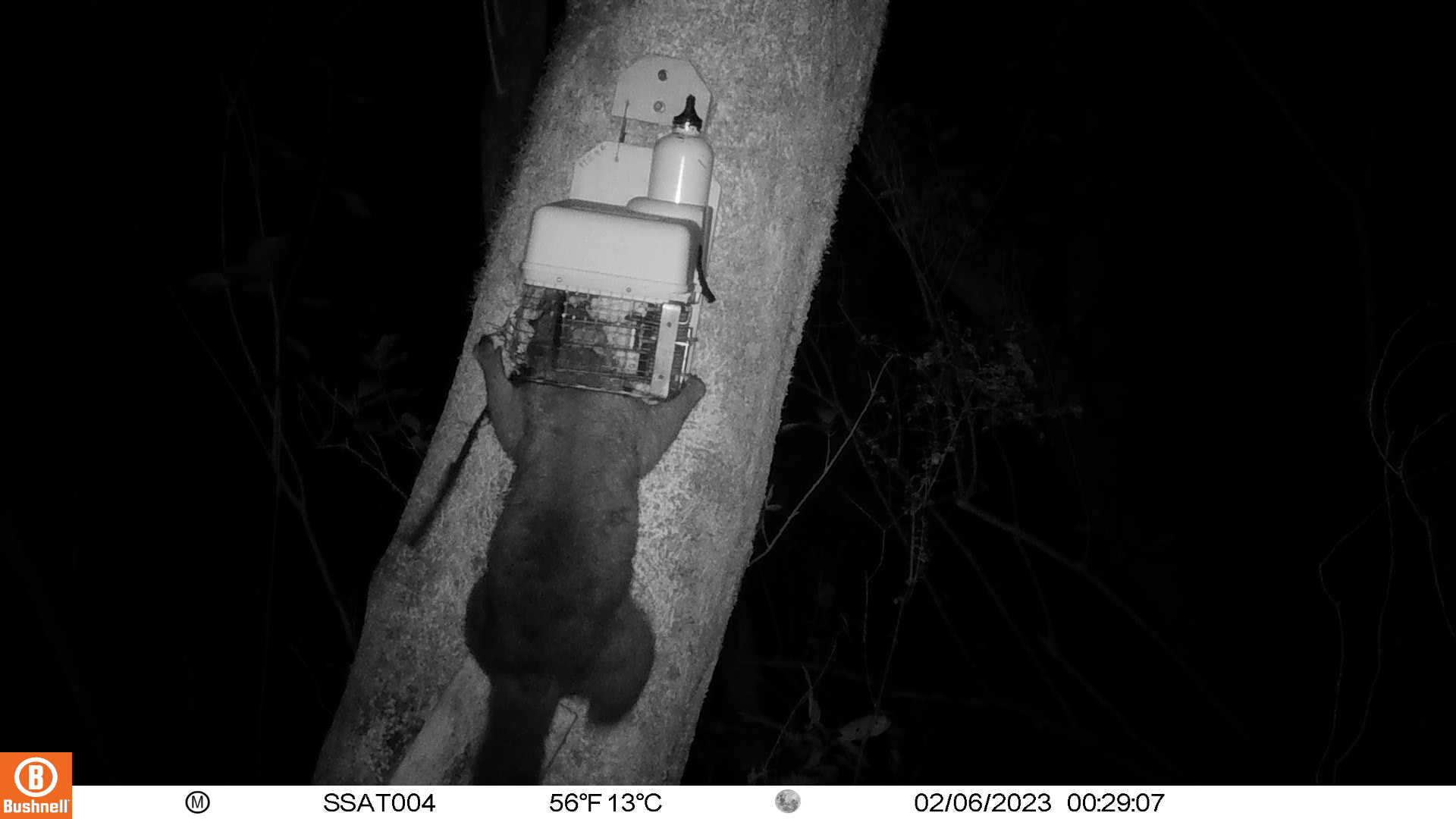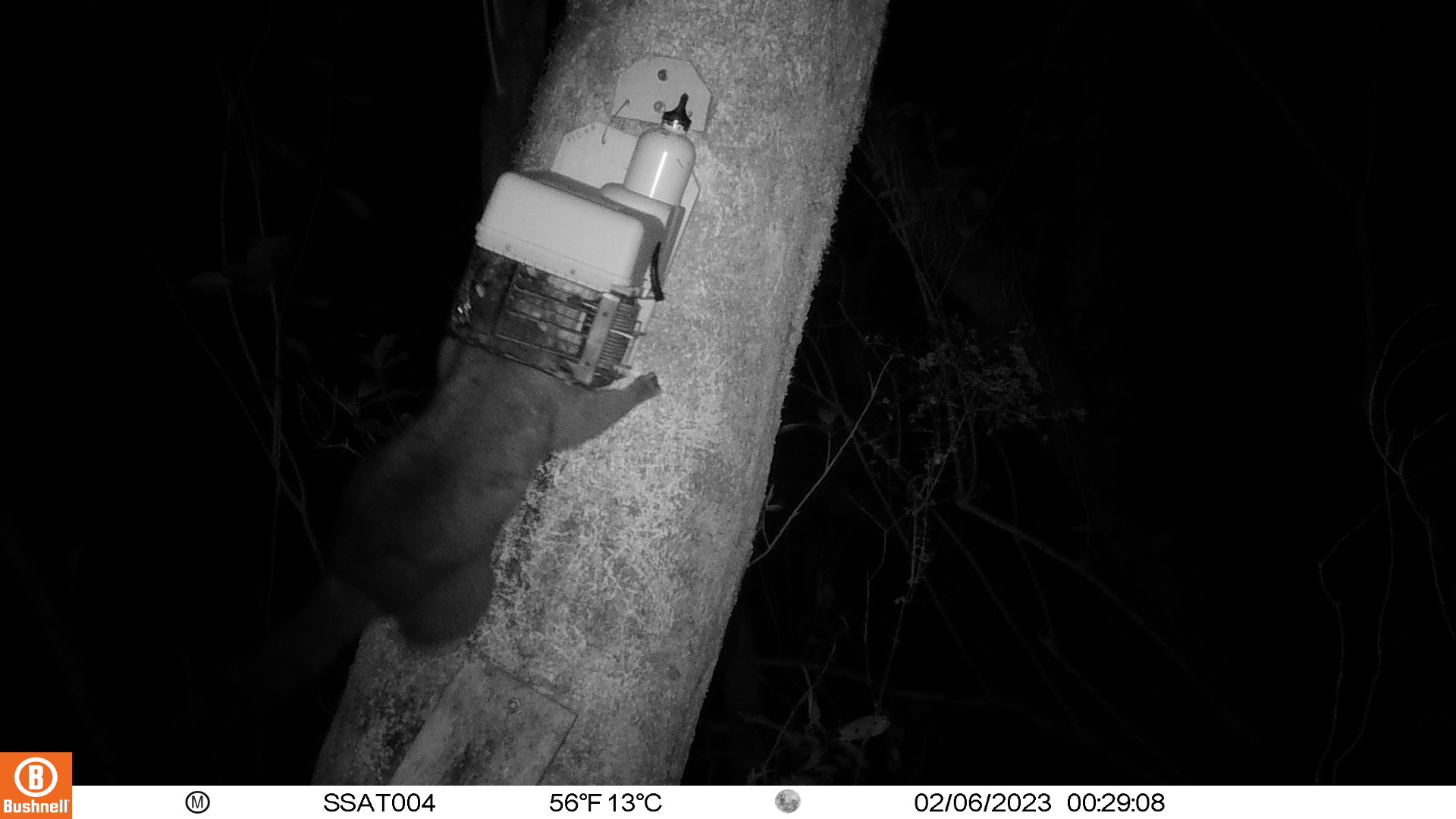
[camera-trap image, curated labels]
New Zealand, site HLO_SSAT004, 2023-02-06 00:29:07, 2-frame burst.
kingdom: Animalia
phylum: Chordata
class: Mammalia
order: Diprotodontia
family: Phalangeridae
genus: Trichosurus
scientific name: Trichosurus vulpecula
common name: common brushtail possum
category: possum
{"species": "possum (common brushtail possum) (Trichosurus vulpecula)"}